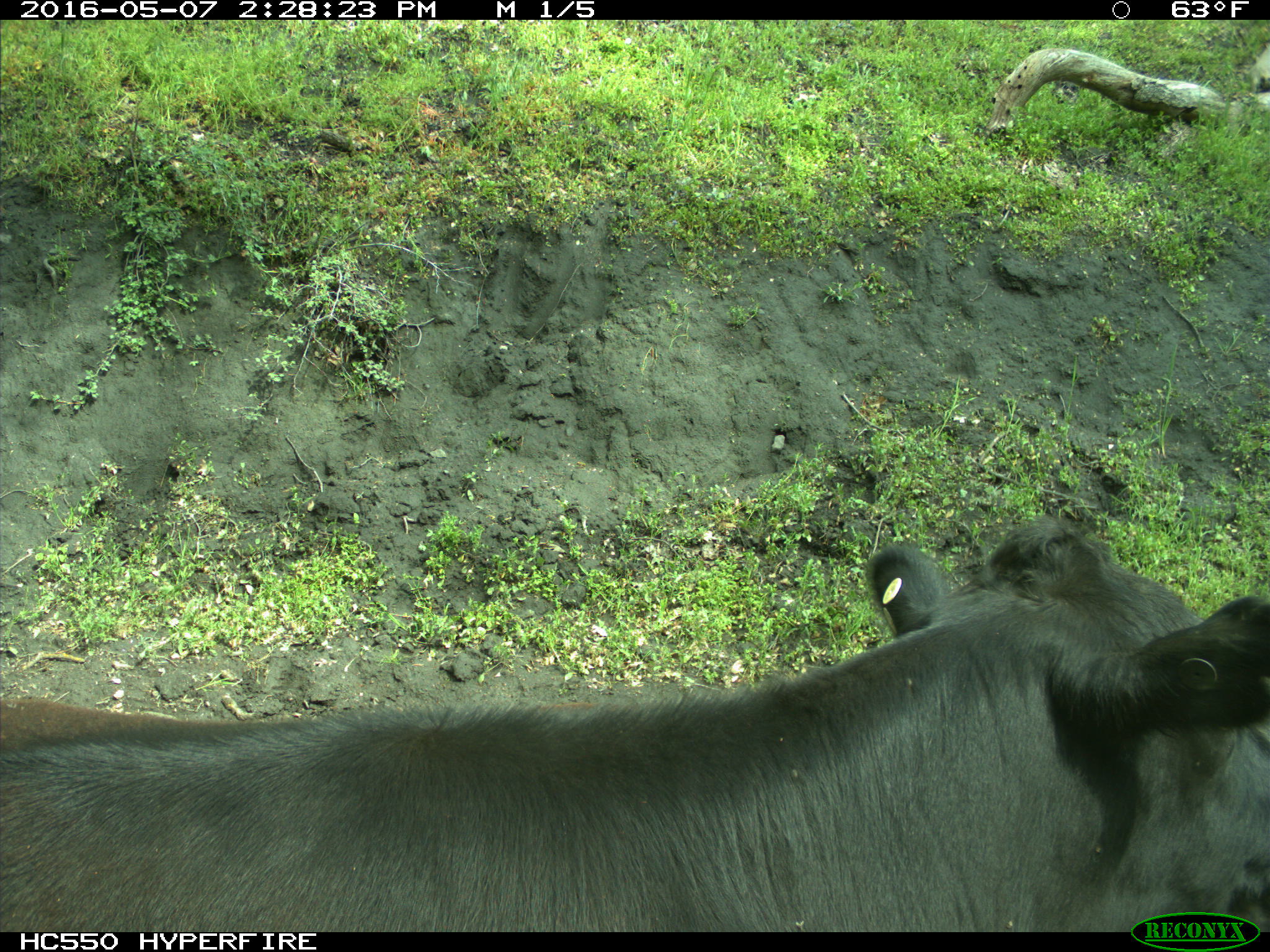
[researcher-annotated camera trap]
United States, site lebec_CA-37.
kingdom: Animalia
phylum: Chordata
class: Mammalia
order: Artiodactyla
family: Bovidae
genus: Bos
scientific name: Bos taurus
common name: domestic cow